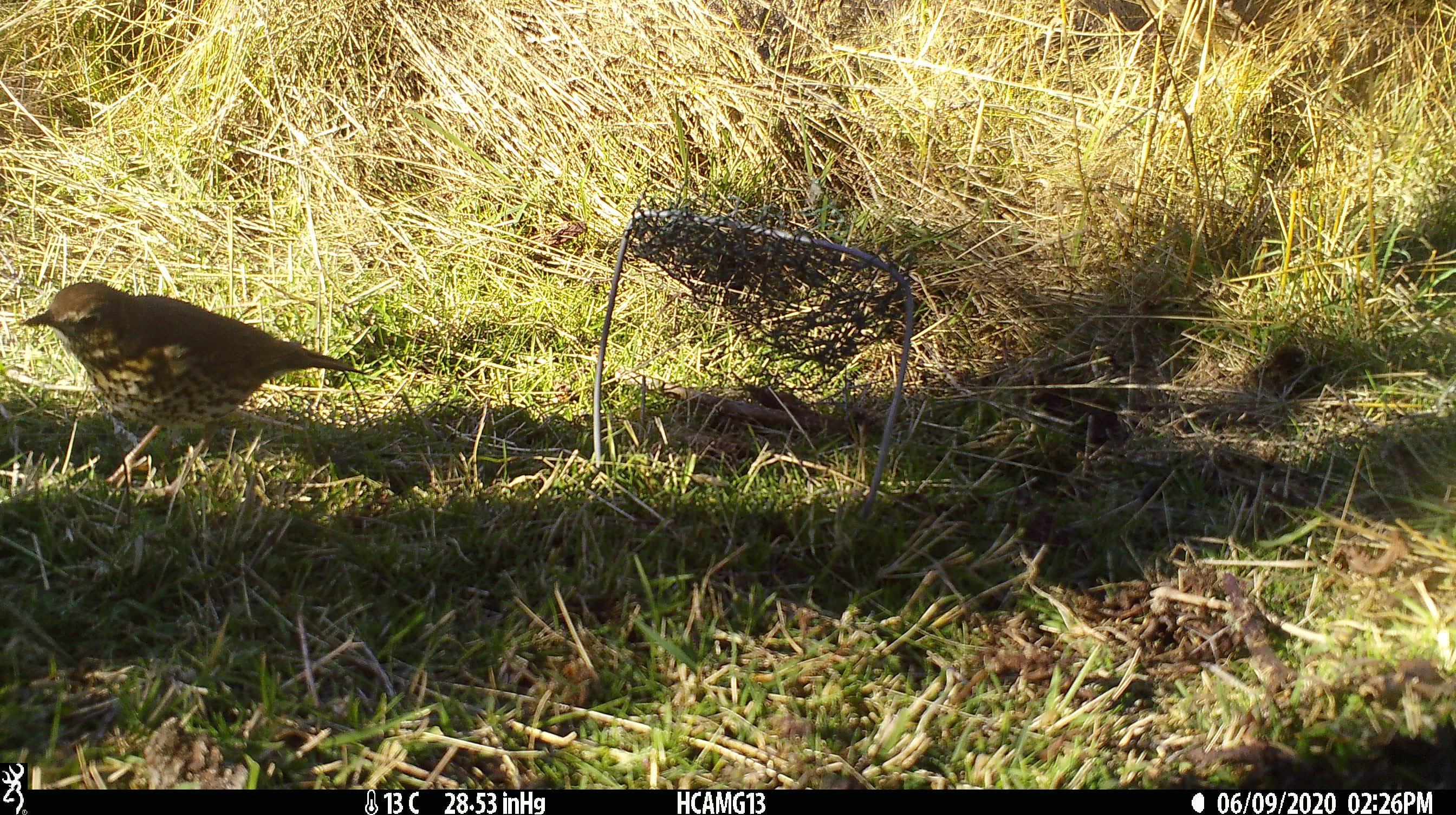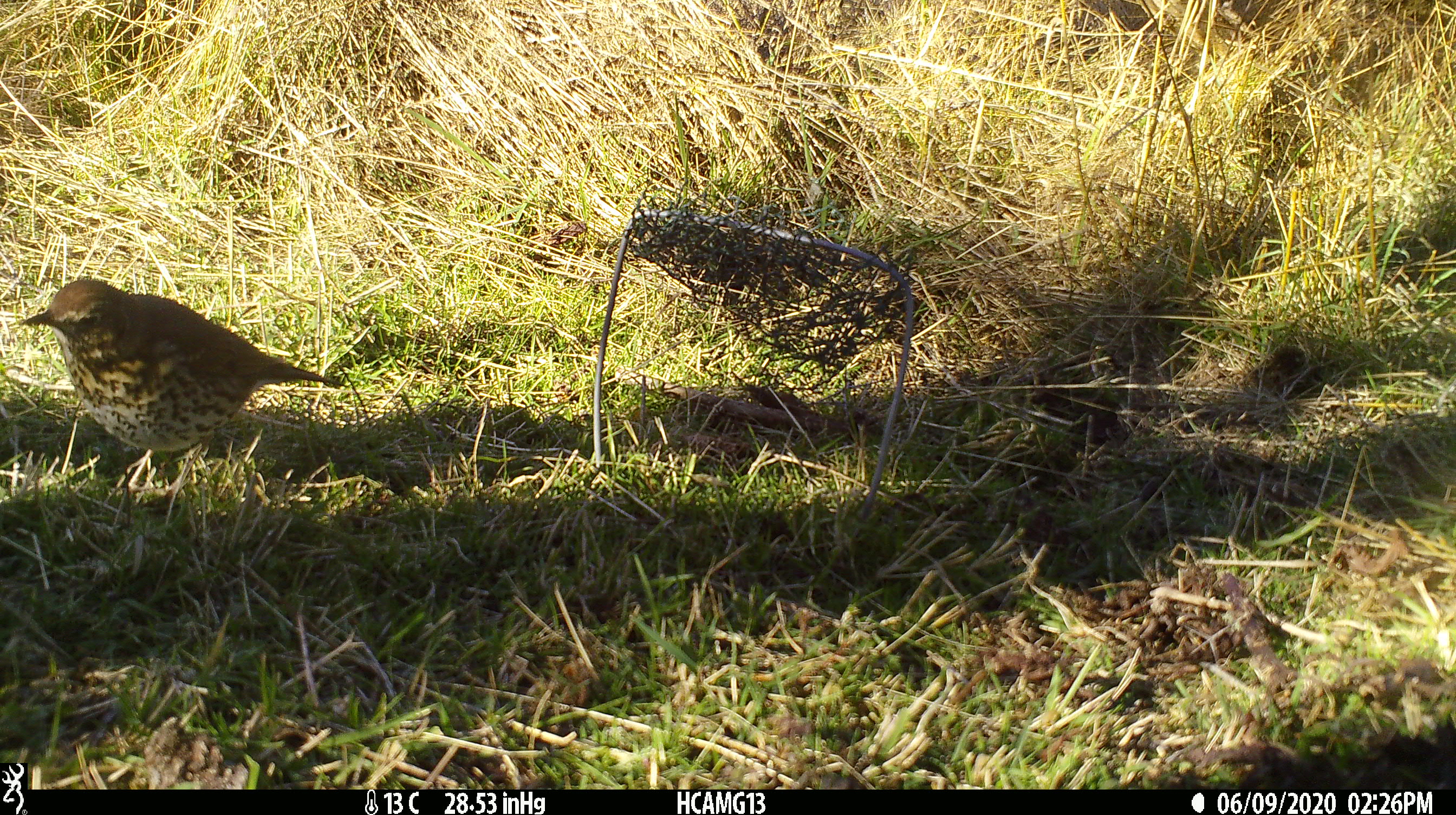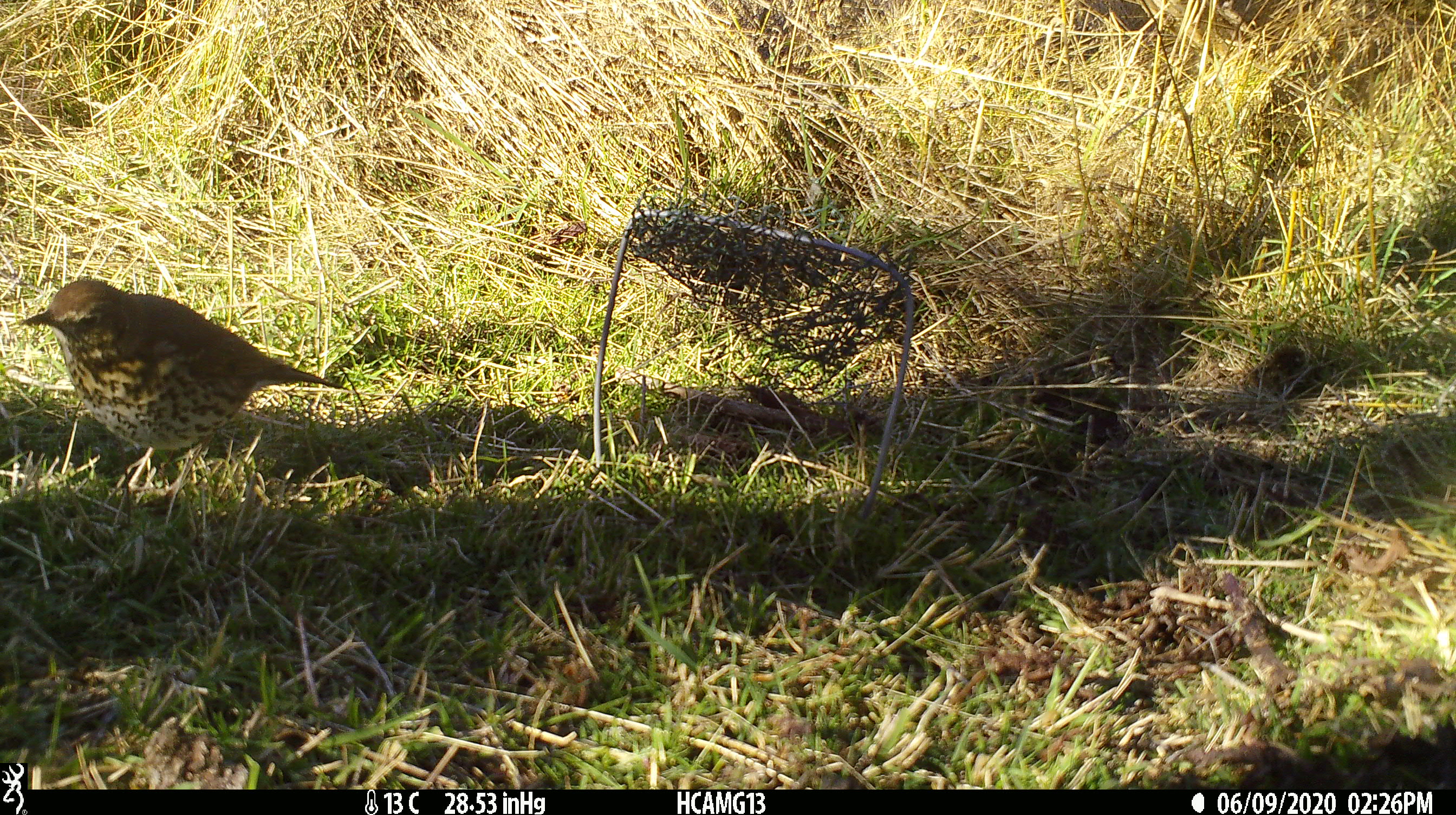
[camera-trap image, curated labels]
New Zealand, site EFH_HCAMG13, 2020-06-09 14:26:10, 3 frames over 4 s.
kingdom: Animalia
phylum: Chordata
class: Aves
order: Passeriformes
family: Turdidae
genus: Turdus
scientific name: Turdus philomelos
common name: song thrush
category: thrush